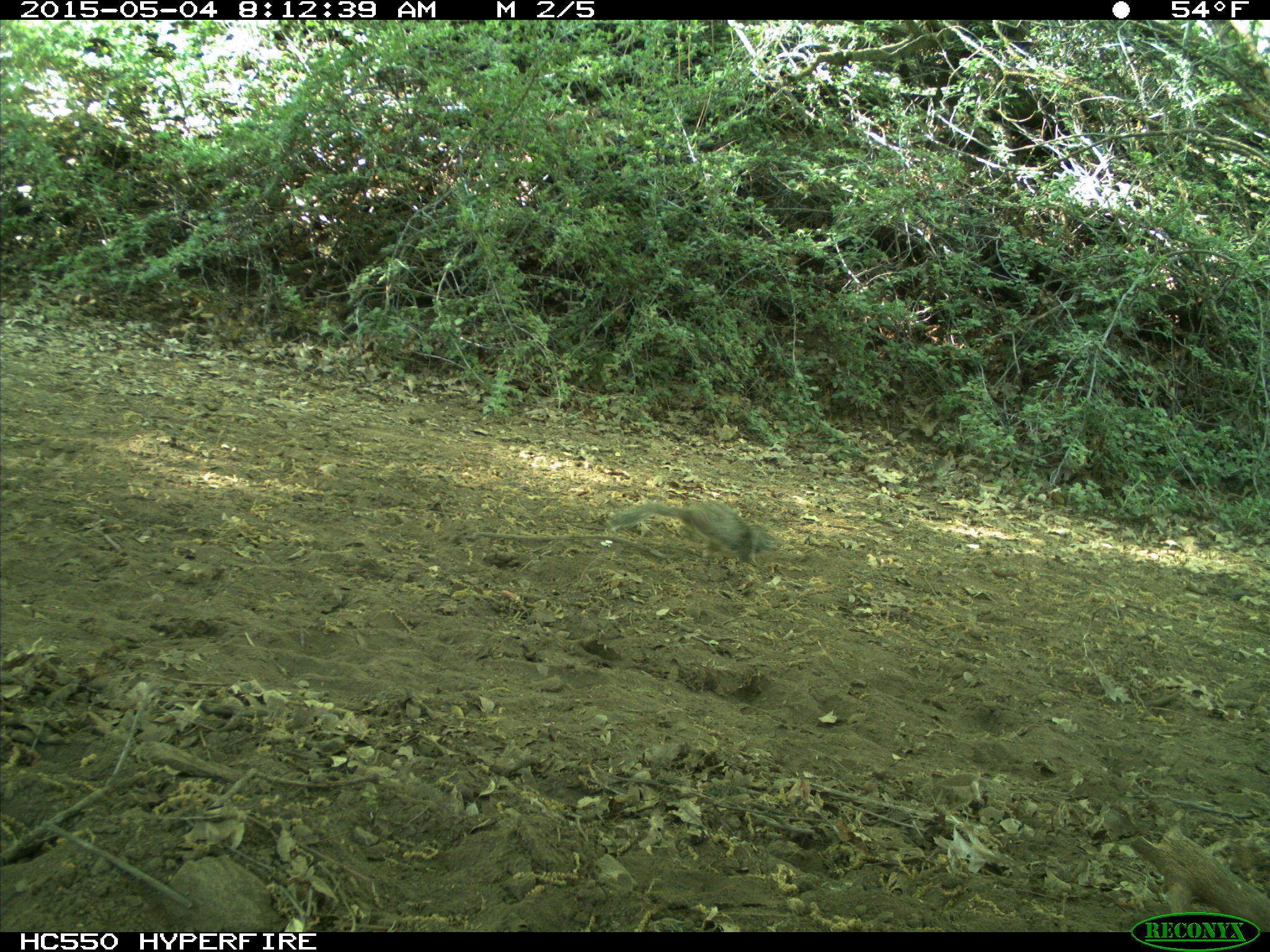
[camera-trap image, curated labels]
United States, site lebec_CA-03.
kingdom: Animalia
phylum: Chordata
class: Mammalia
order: Rodentia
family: Sciuridae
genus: Otospermophilus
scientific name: Otospermophilus beecheyi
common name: california ground squirrel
Otospermophilus beecheyi (california ground squirrel).